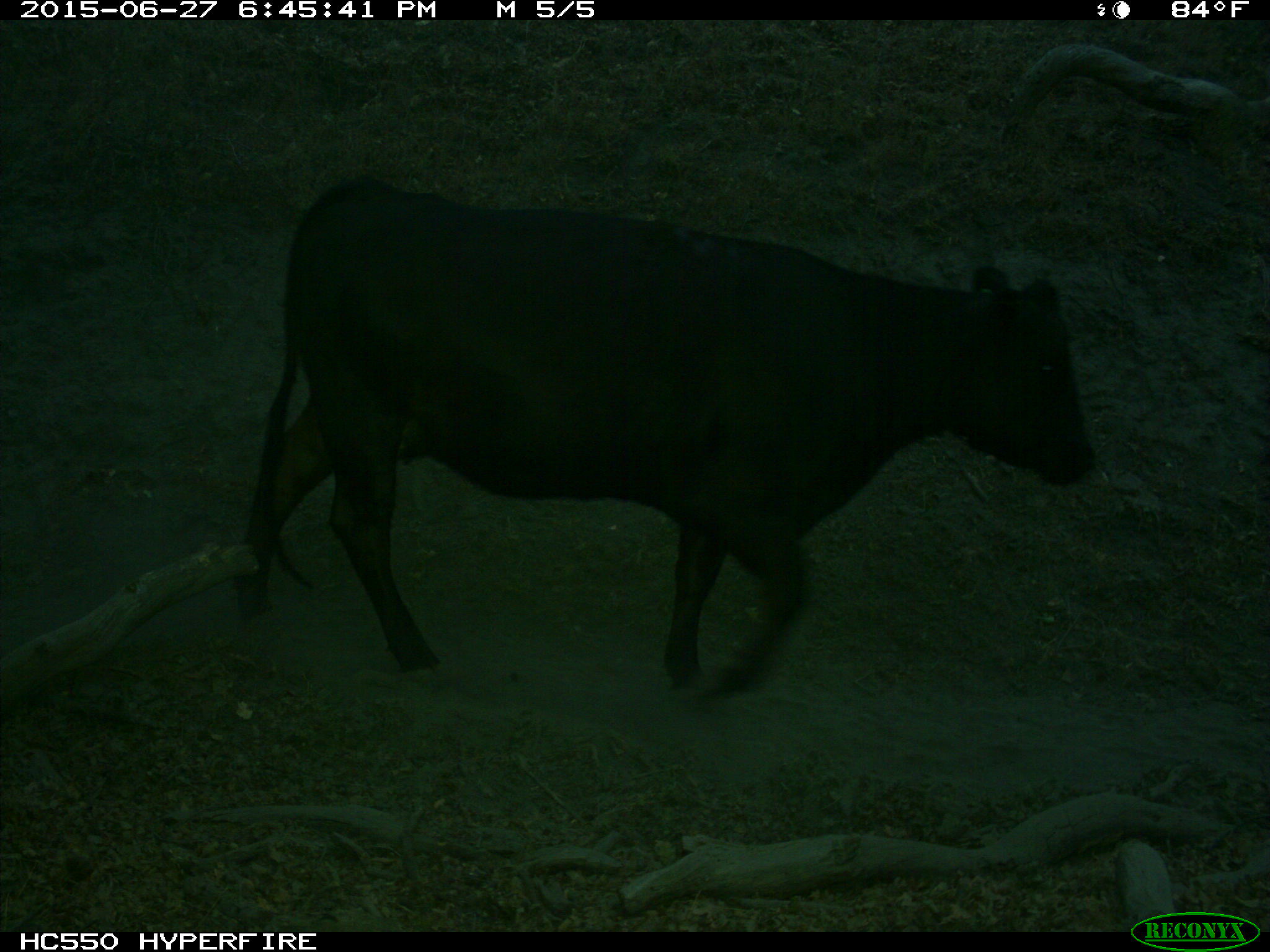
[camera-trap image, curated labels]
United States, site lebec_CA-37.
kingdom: Animalia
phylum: Chordata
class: Mammalia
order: Artiodactyla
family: Bovidae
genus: Bos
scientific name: Bos taurus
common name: domestic cow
Bos taurus (domestic cow).